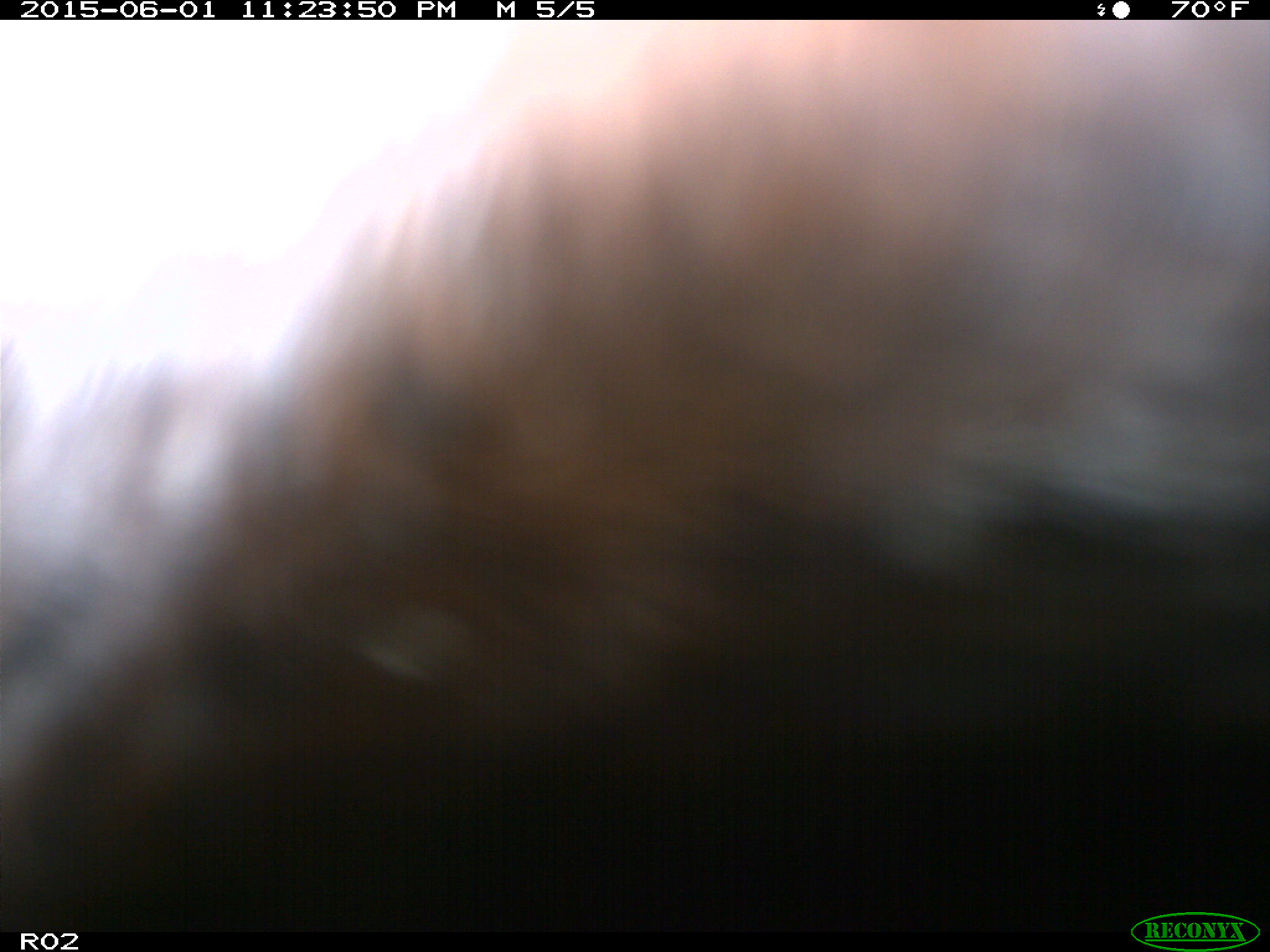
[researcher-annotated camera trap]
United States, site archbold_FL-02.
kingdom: Animalia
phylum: Chordata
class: Mammalia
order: Artiodactyla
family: Bovidae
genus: Bos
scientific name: Bos taurus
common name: domestic cow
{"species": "Bos taurus (domestic cow)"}